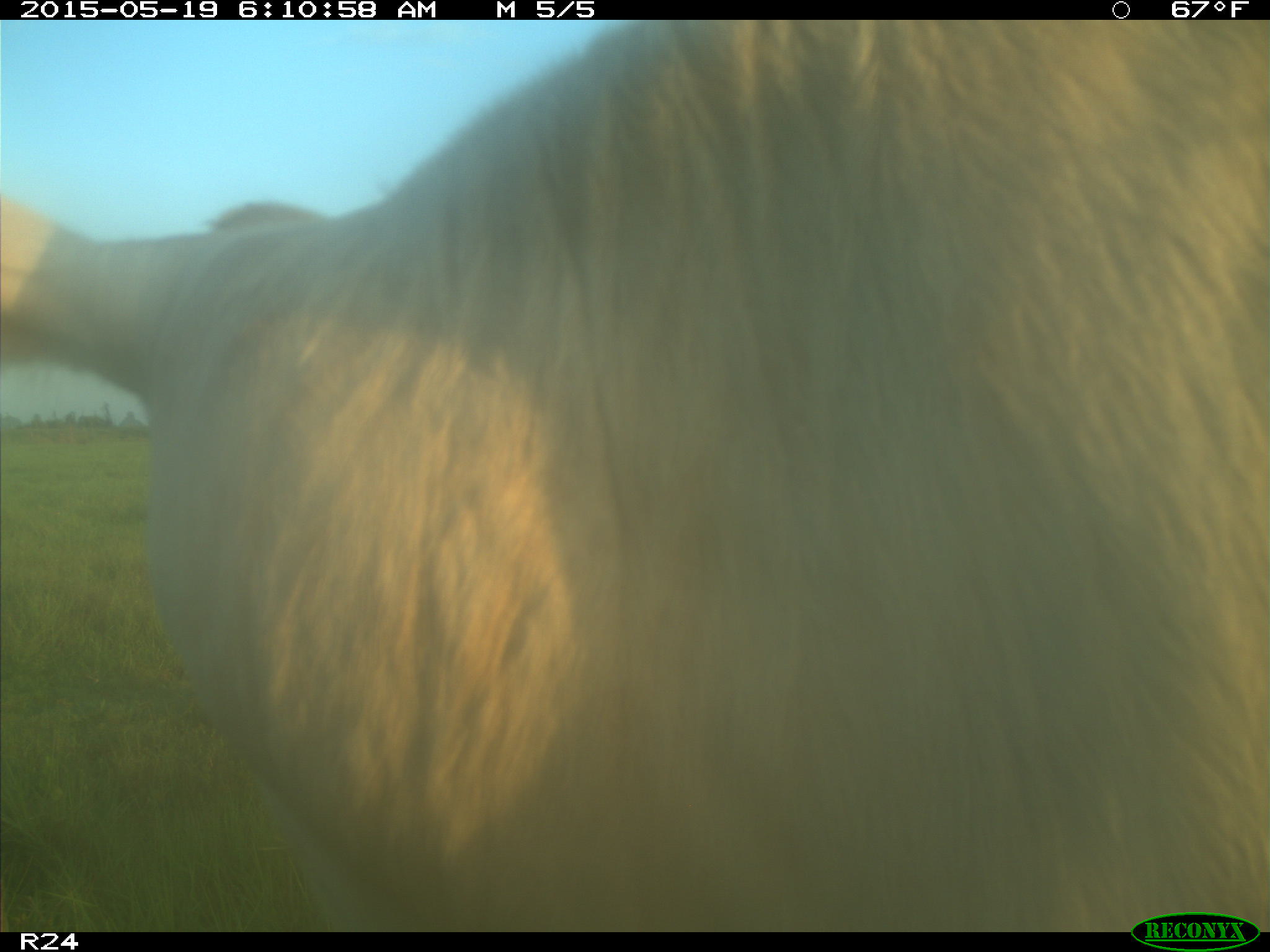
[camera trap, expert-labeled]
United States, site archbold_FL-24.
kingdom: Animalia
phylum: Chordata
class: Mammalia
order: Artiodactyla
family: Bovidae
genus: Bos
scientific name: Bos taurus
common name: domestic cow